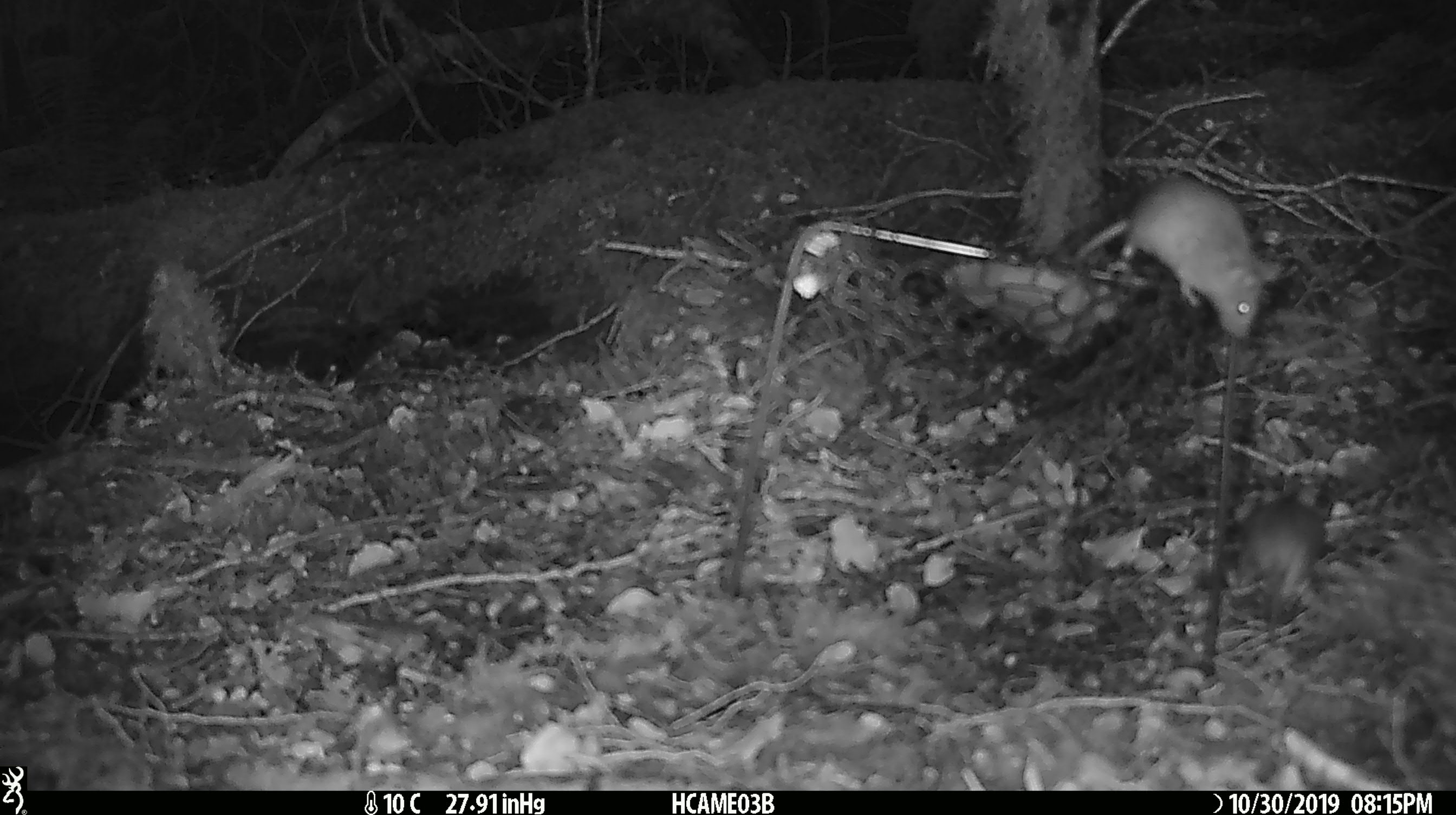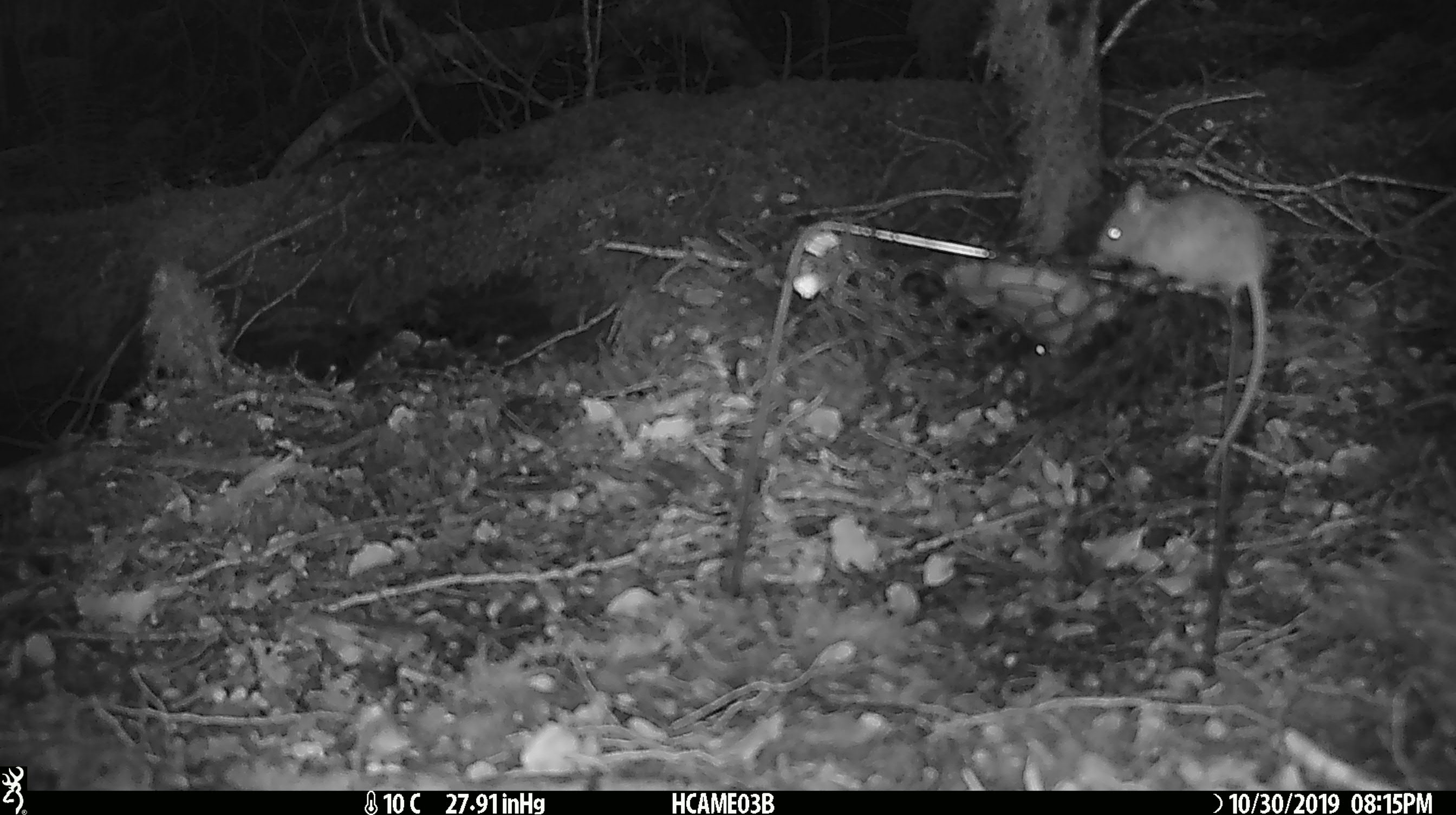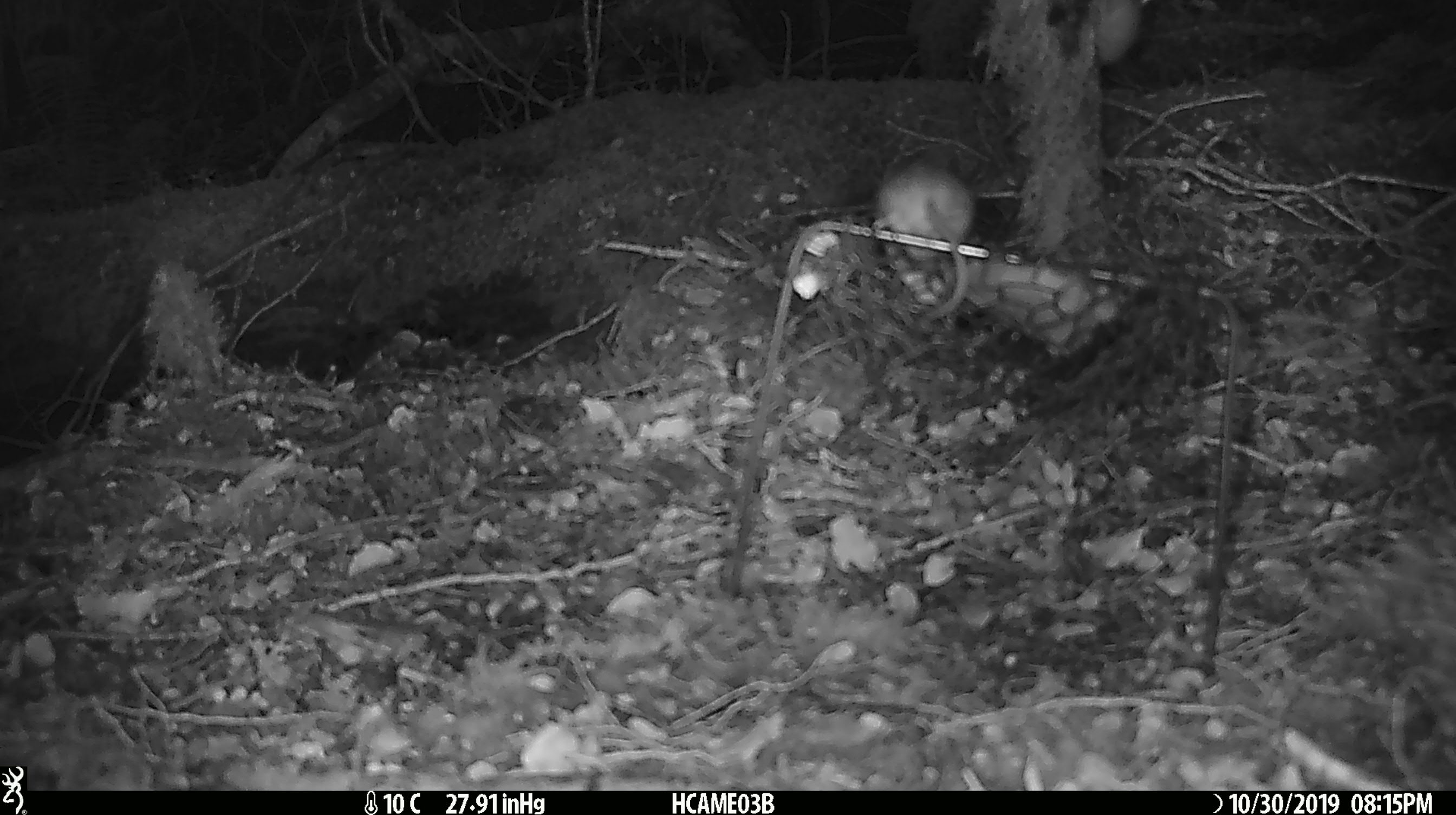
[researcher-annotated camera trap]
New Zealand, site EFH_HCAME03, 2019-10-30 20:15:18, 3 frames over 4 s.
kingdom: Animalia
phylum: Chordata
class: Mammalia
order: Rodentia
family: Muridae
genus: Mus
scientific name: Mus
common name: mouse